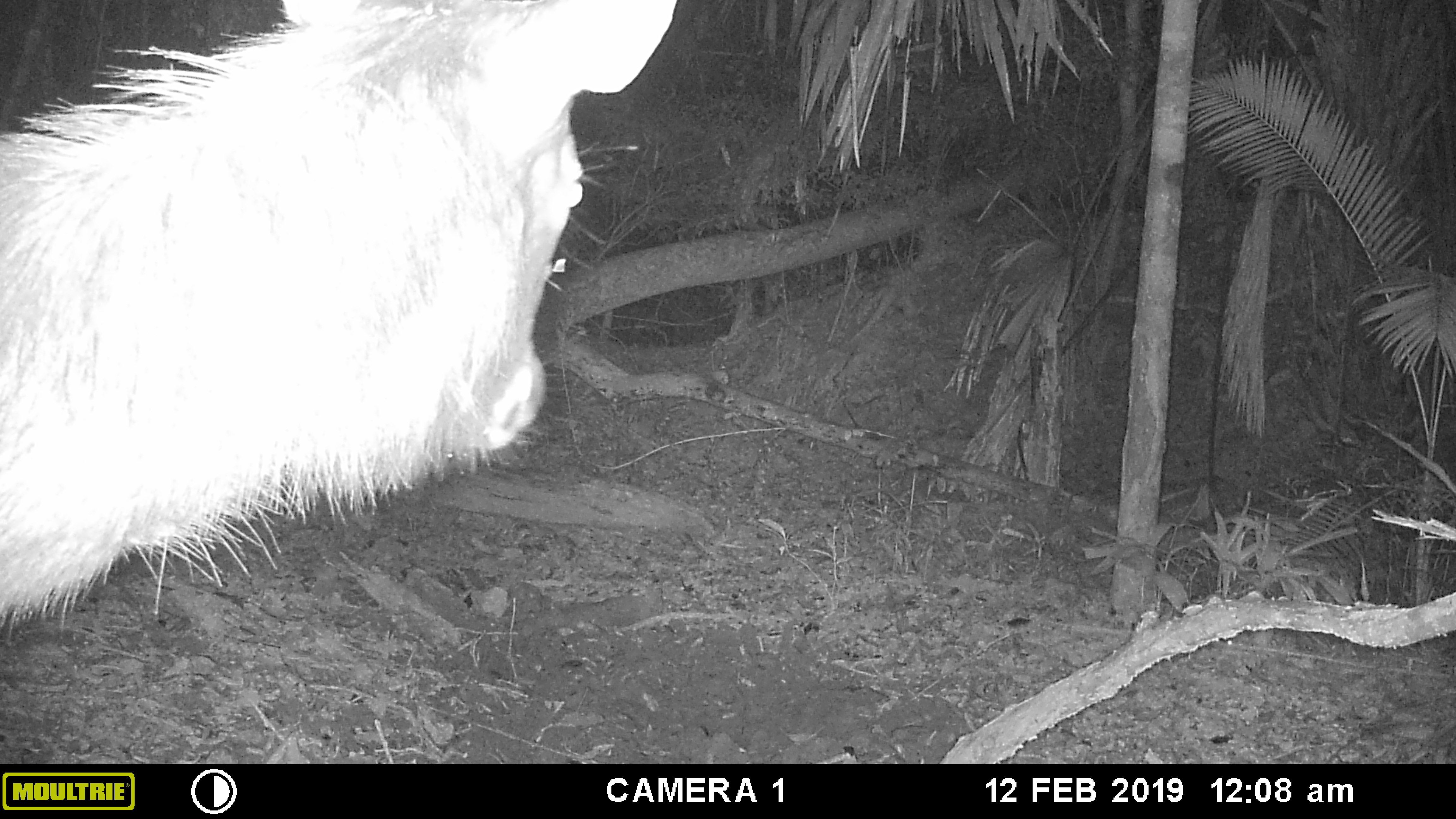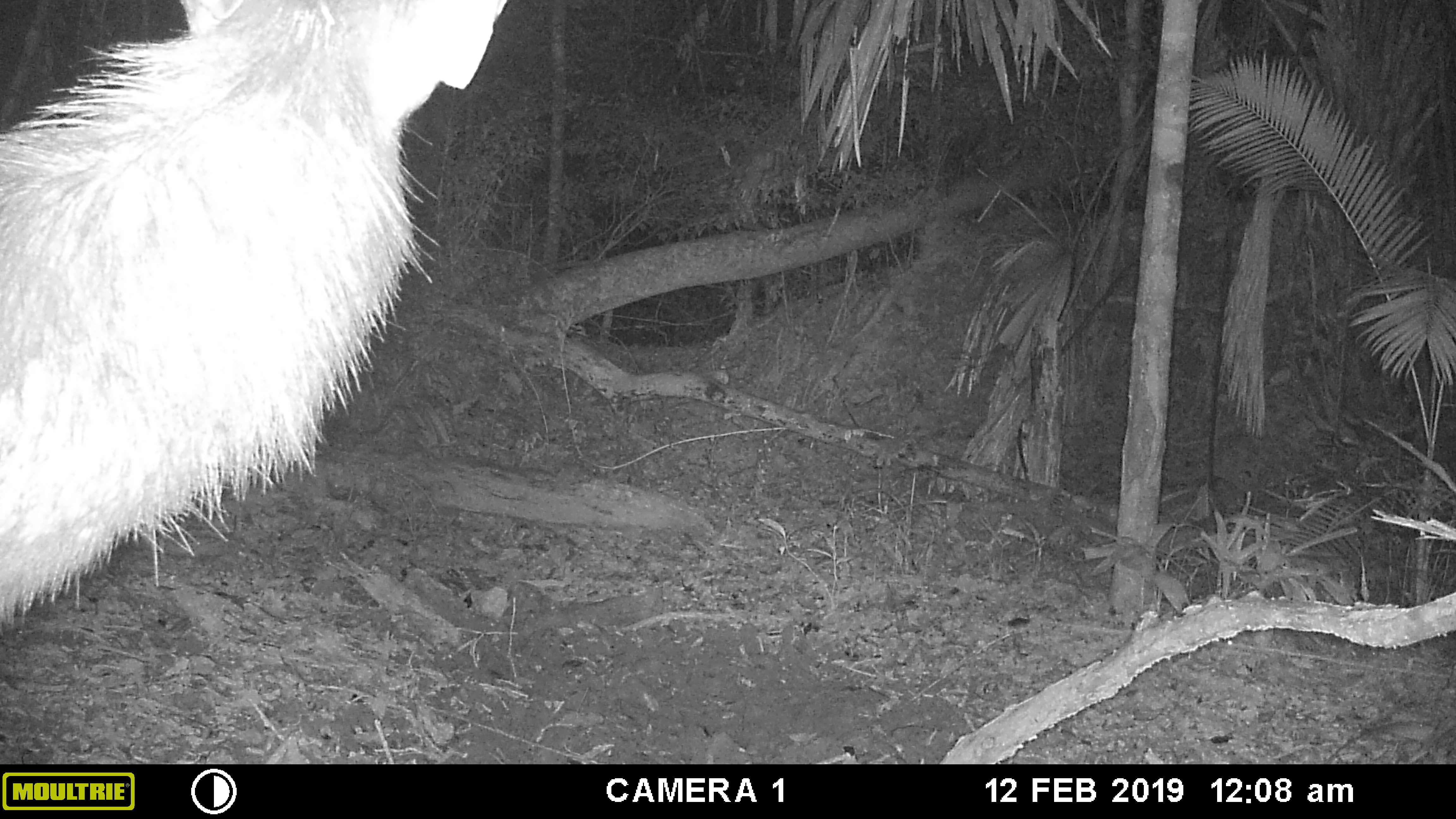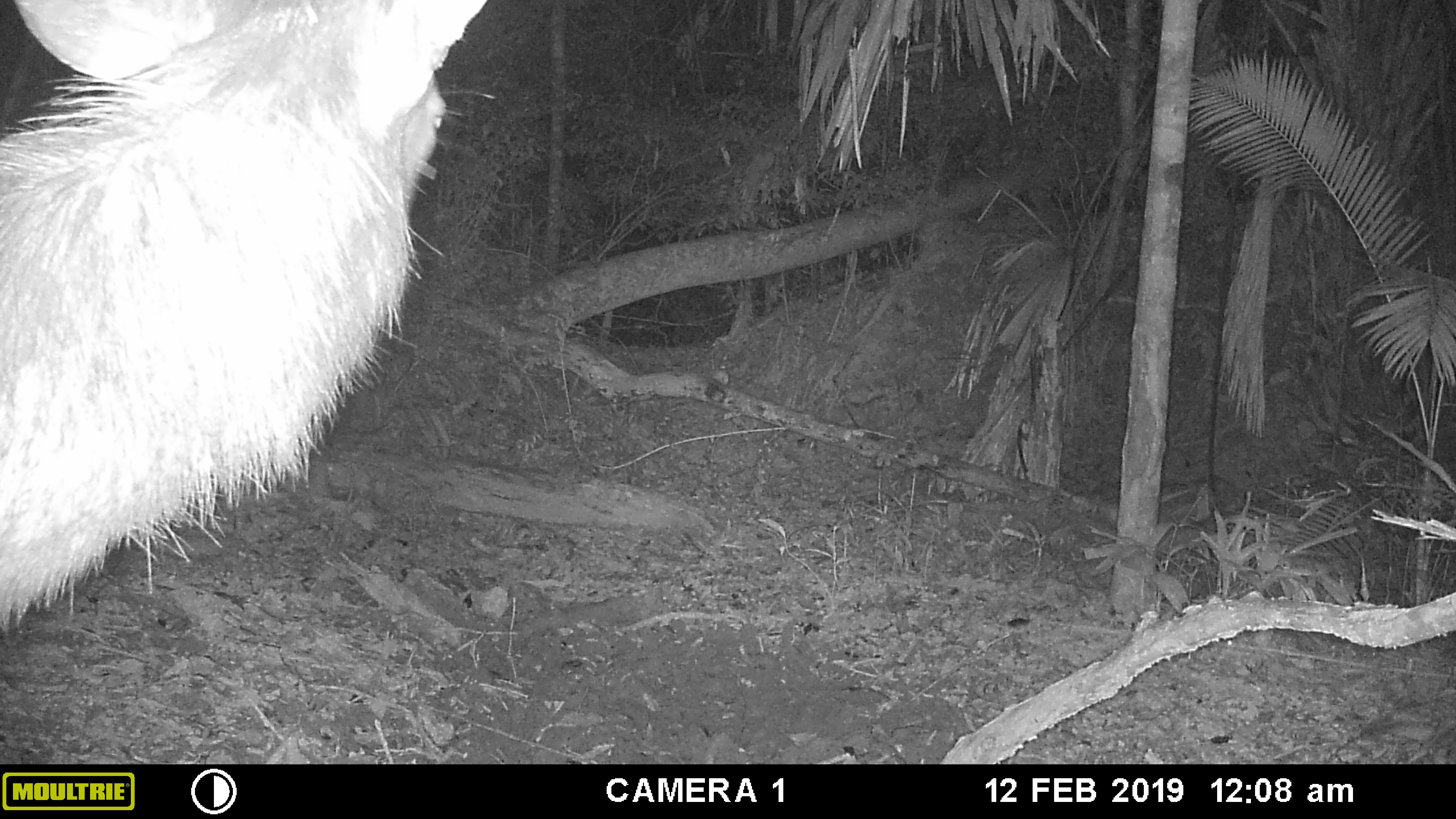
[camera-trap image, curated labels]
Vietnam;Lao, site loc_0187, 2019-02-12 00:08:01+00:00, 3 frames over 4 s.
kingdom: Animalia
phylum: Chordata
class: Mammalia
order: Artiodactyla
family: Cervidae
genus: Rusa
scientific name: Rusa unicolor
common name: sambar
Sambar (Rusa unicolor). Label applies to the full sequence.